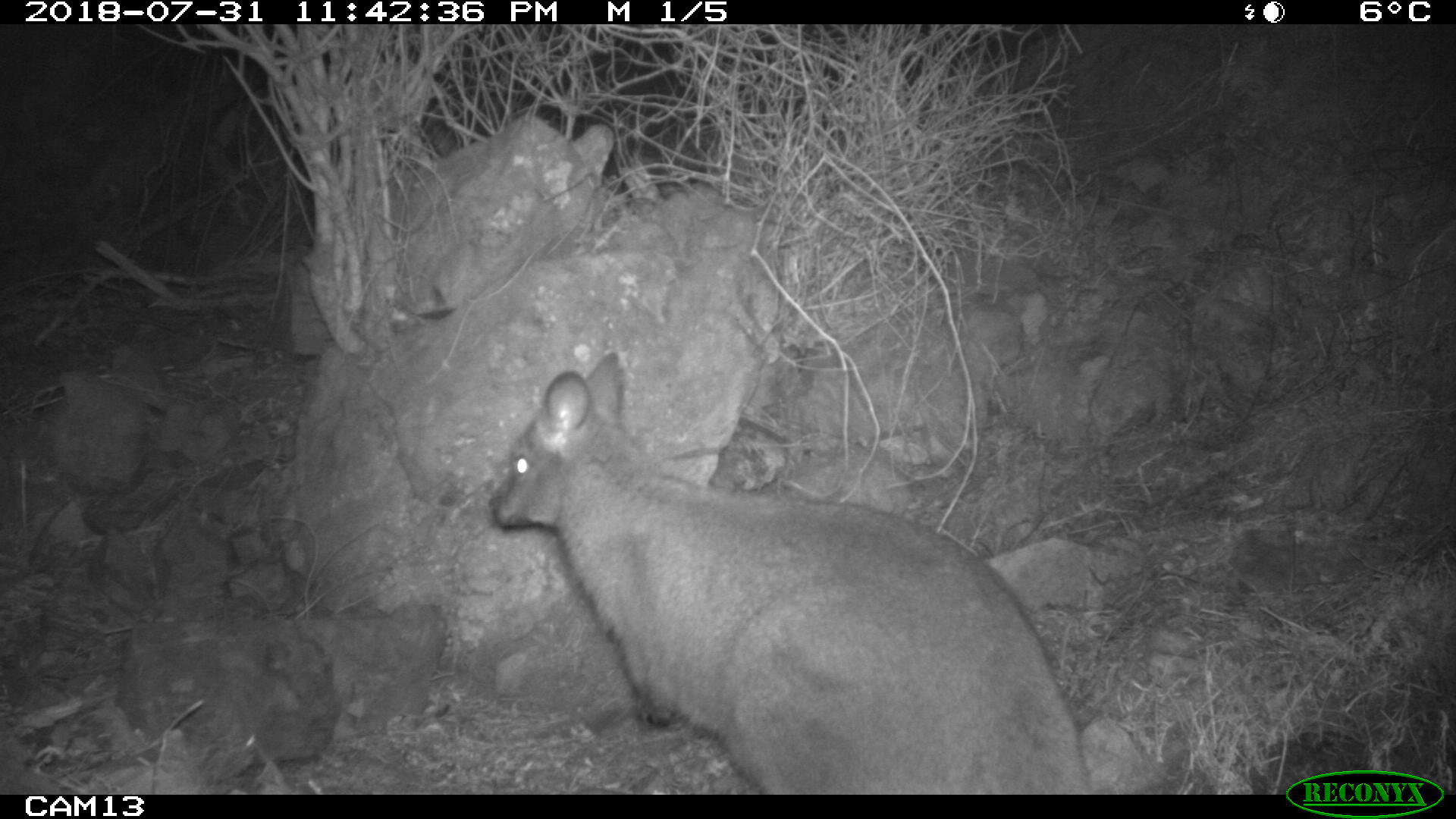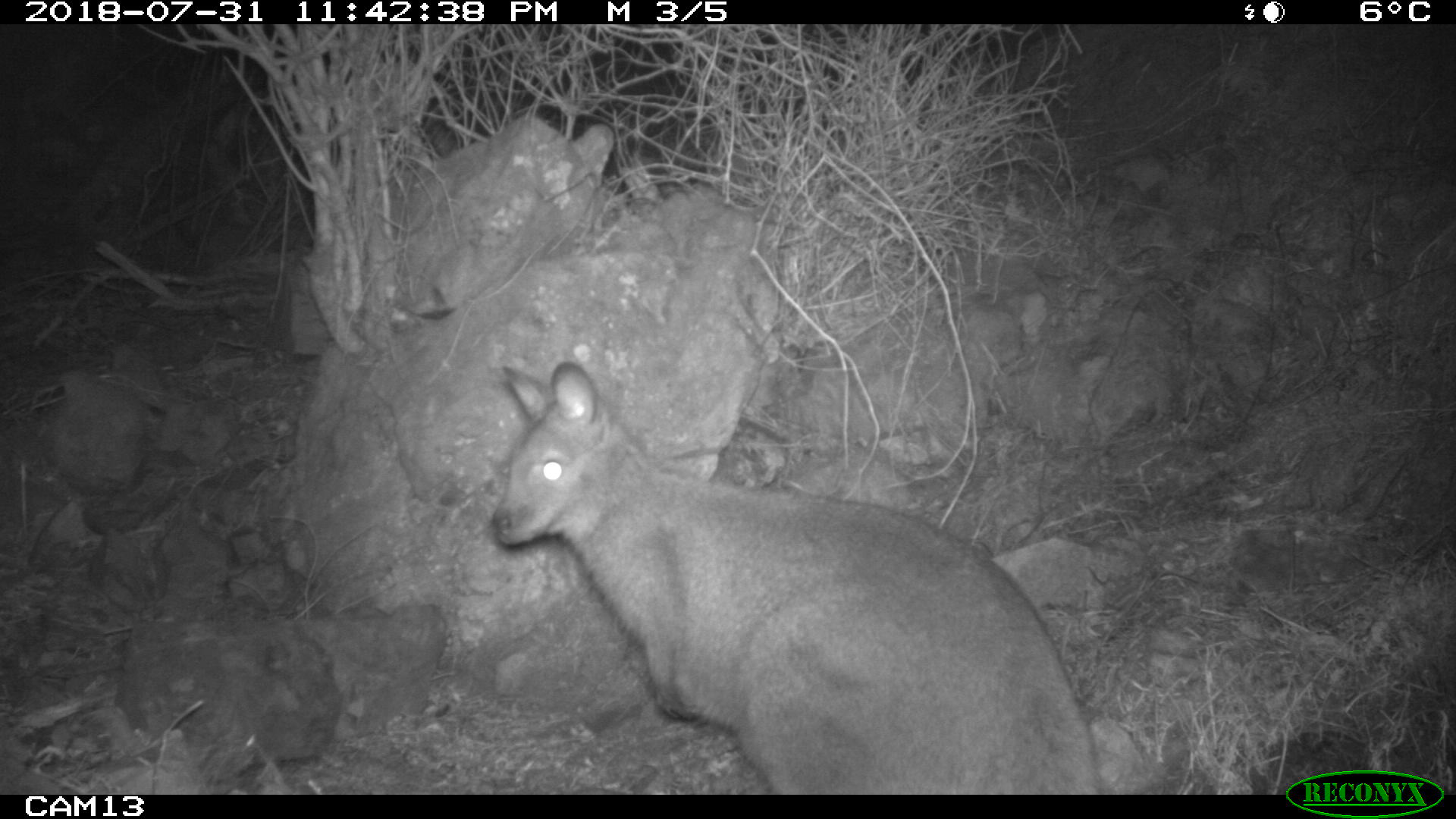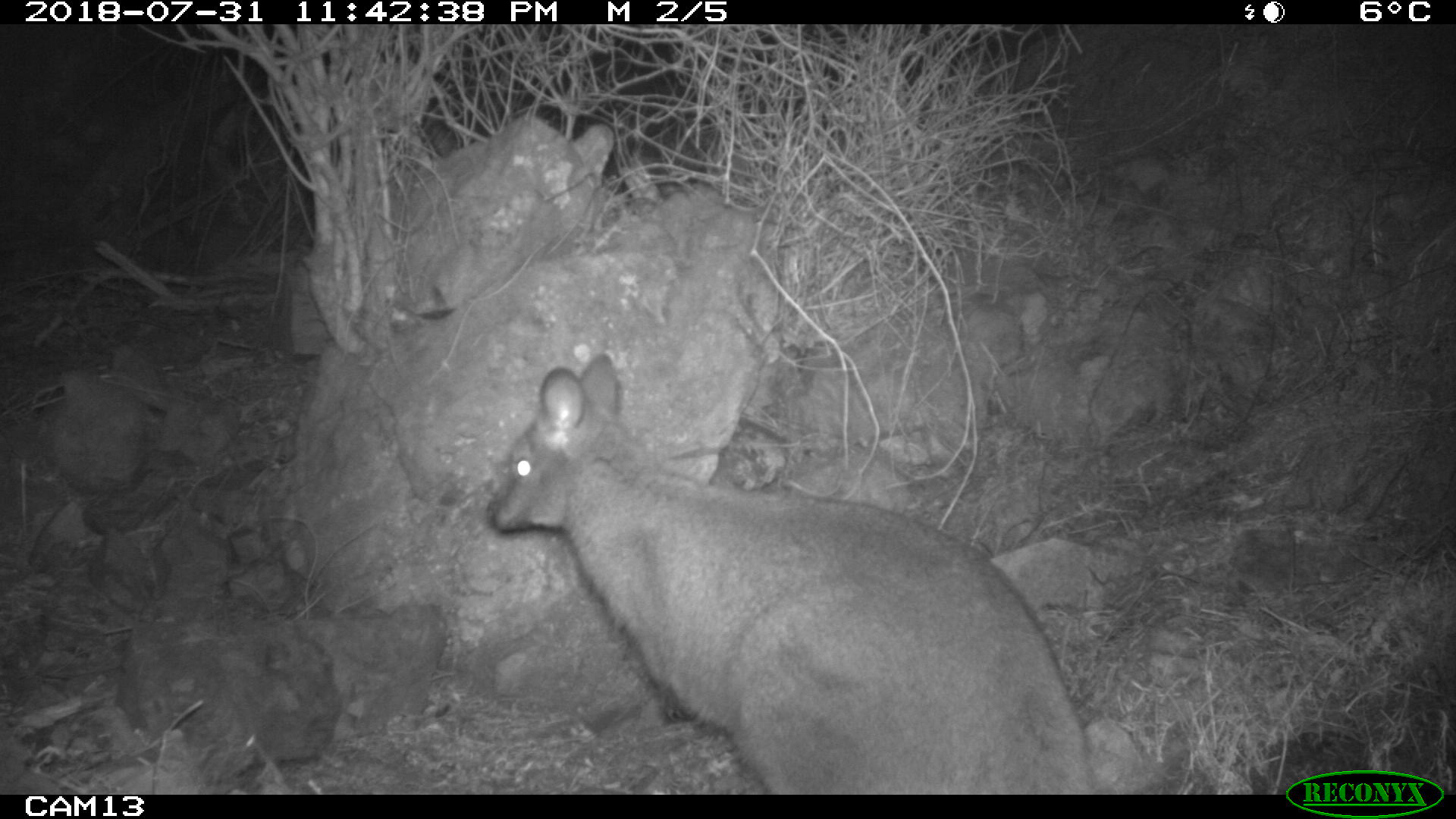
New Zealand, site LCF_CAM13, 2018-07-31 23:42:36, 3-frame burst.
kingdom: Animalia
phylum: Chordata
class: Mammalia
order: Diprotodontia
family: Macropodidae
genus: Notamacropus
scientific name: Notamacropus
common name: wallaby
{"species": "wallaby (Notamacropus)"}